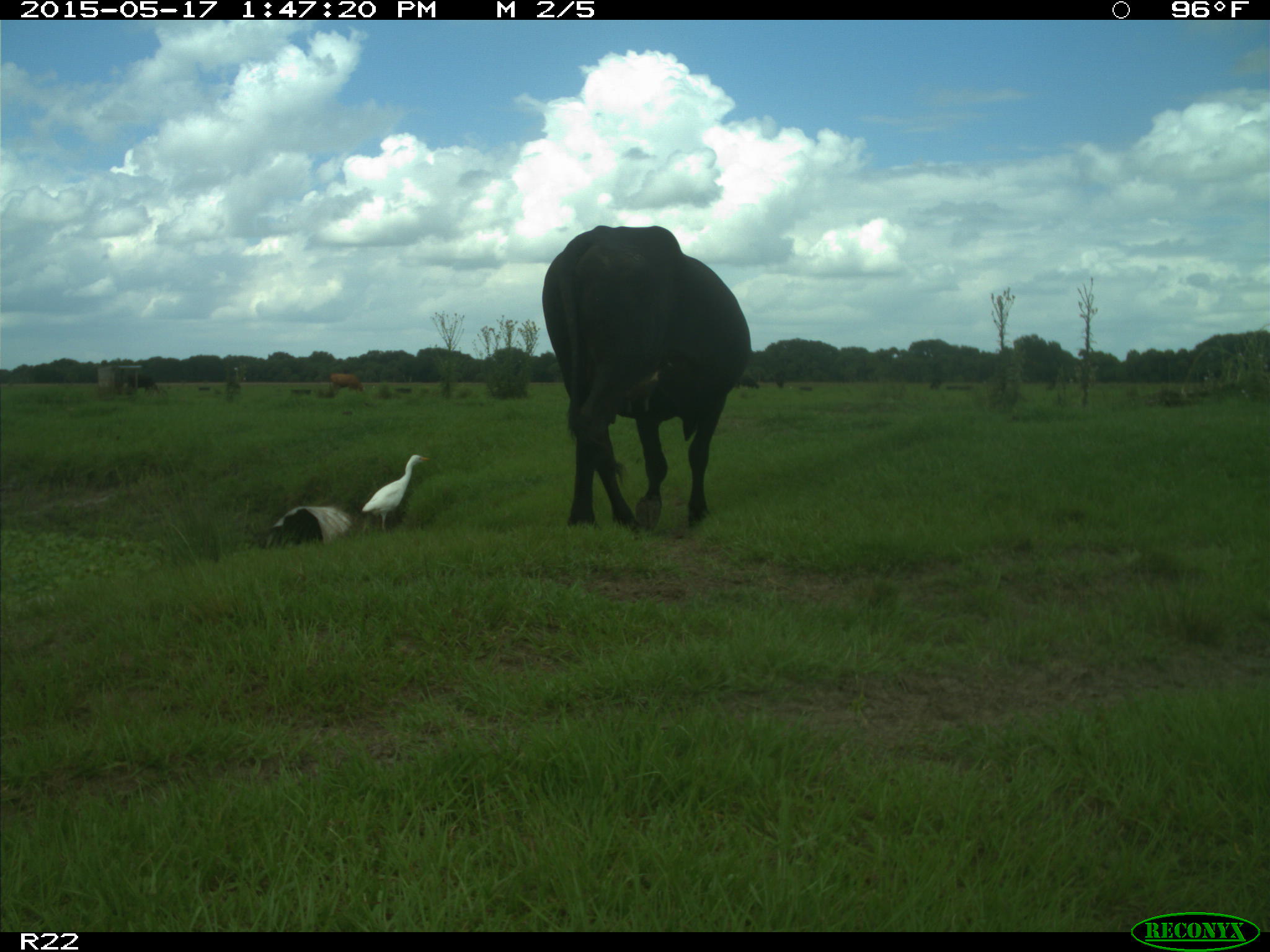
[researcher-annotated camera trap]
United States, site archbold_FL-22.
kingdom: Animalia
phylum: Chordata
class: Mammalia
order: Artiodactyla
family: Bovidae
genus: Bos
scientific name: Bos taurus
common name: domestic cow